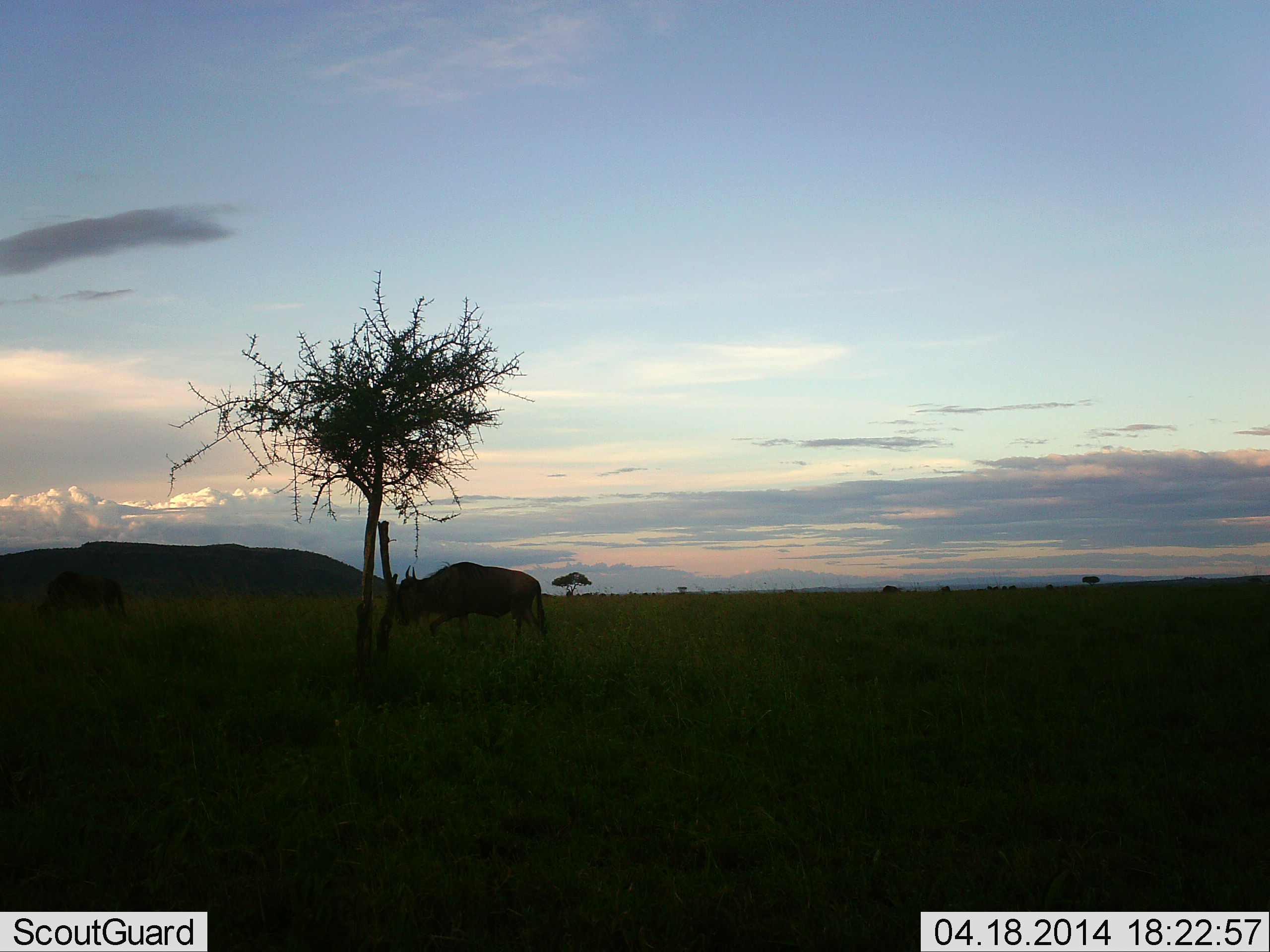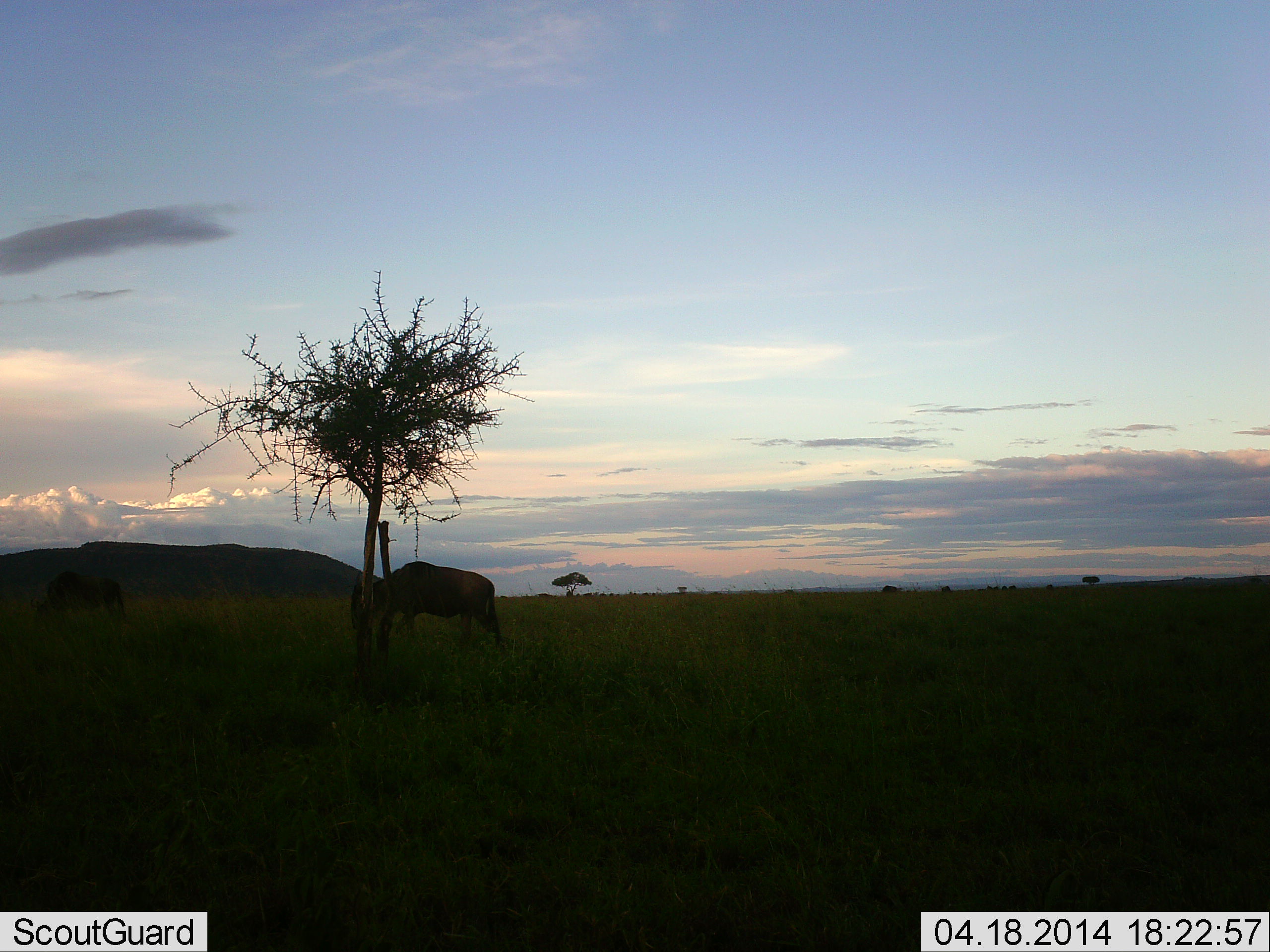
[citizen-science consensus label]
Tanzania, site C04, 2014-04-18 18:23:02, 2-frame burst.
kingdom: Animalia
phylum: Chordata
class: Mammalia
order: Artiodactyla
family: Bovidae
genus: Connochaetes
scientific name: Connochaetes taurinus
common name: blue wildebeest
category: wildebeest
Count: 2.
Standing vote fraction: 40%.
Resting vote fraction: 0%.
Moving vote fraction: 60%.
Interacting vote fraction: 0%.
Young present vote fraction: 0%.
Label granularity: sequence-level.